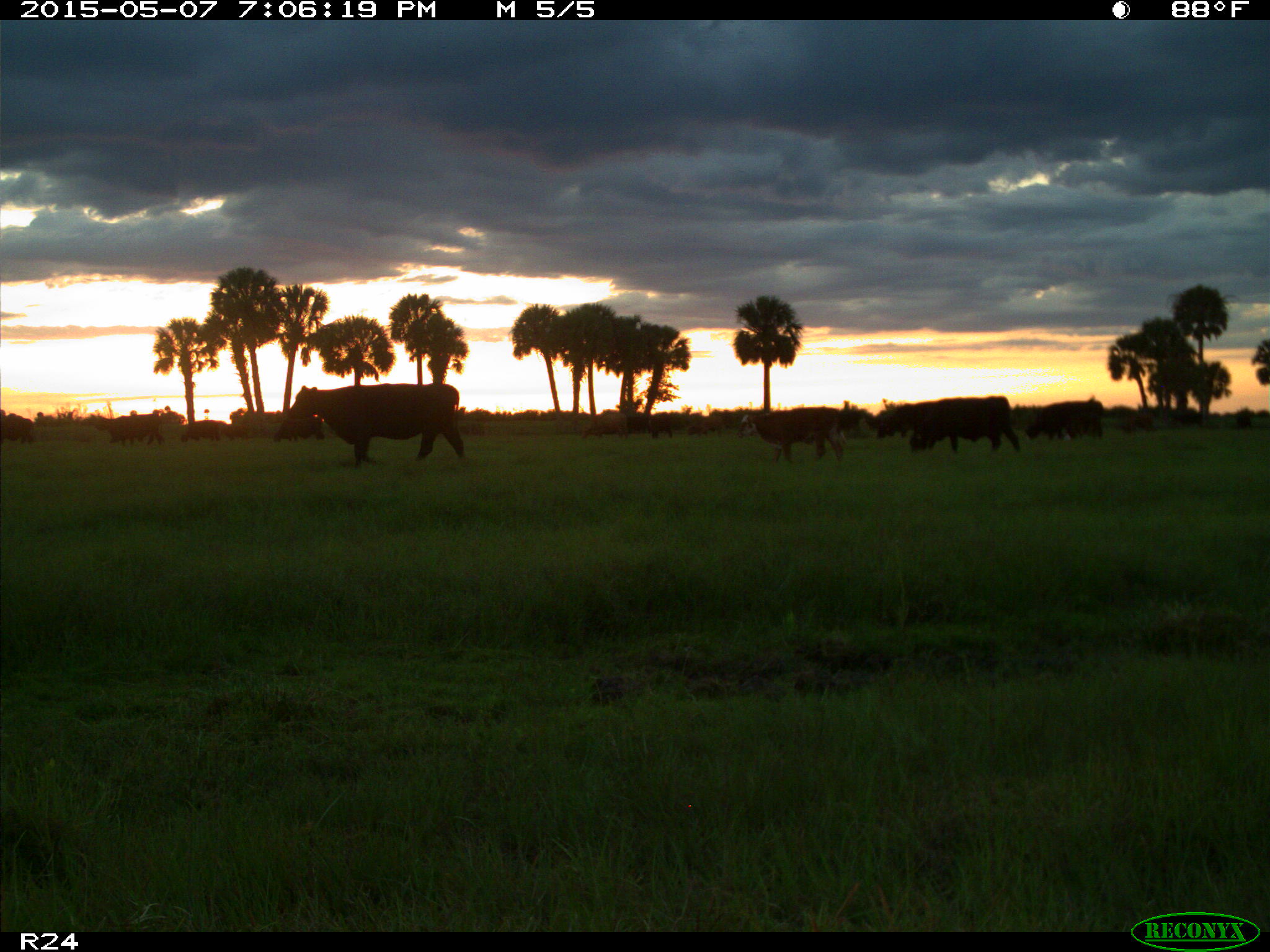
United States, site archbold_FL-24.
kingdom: Animalia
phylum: Chordata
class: Mammalia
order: Artiodactyla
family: Bovidae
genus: Bos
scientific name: Bos taurus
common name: domestic cow